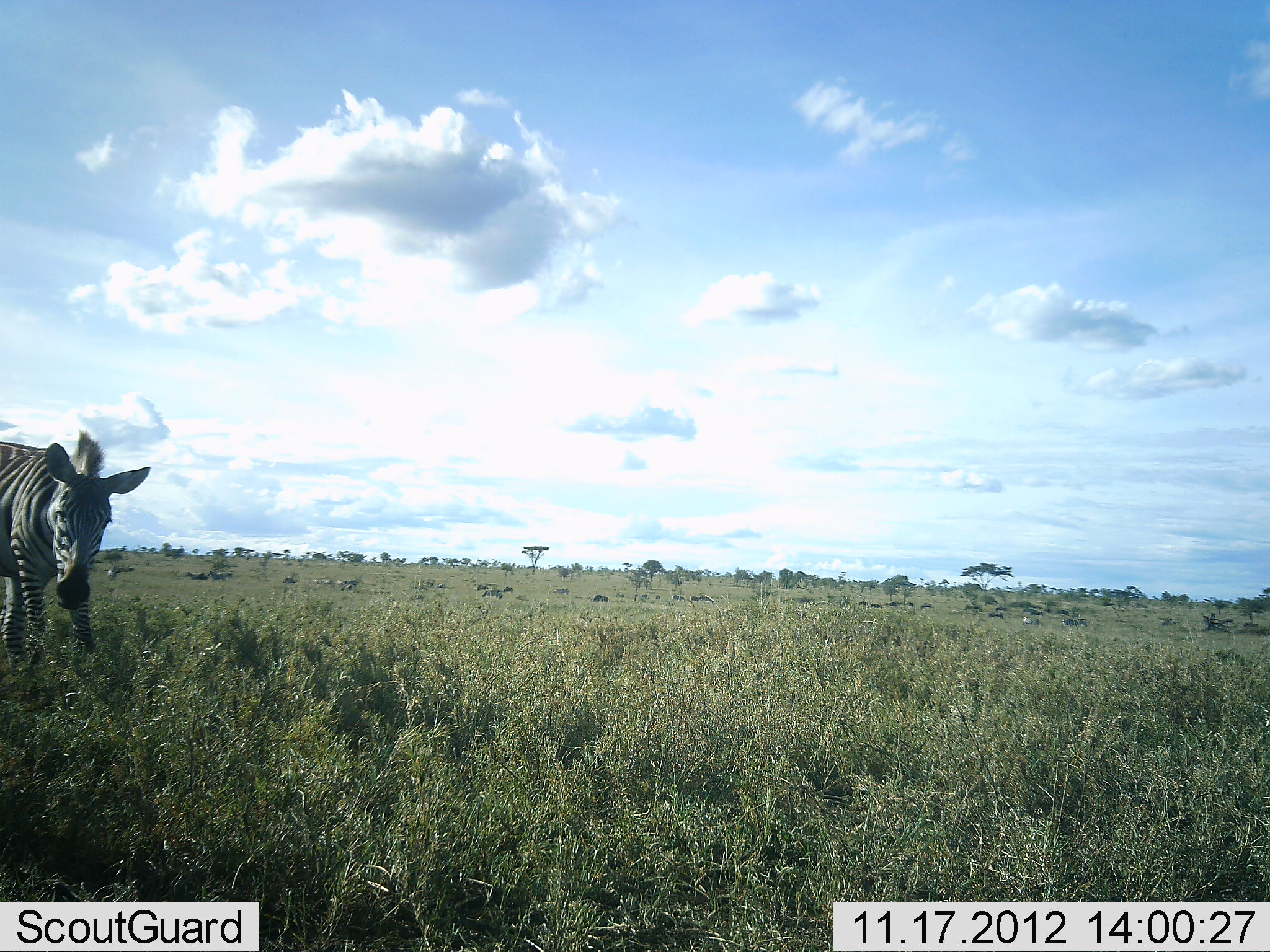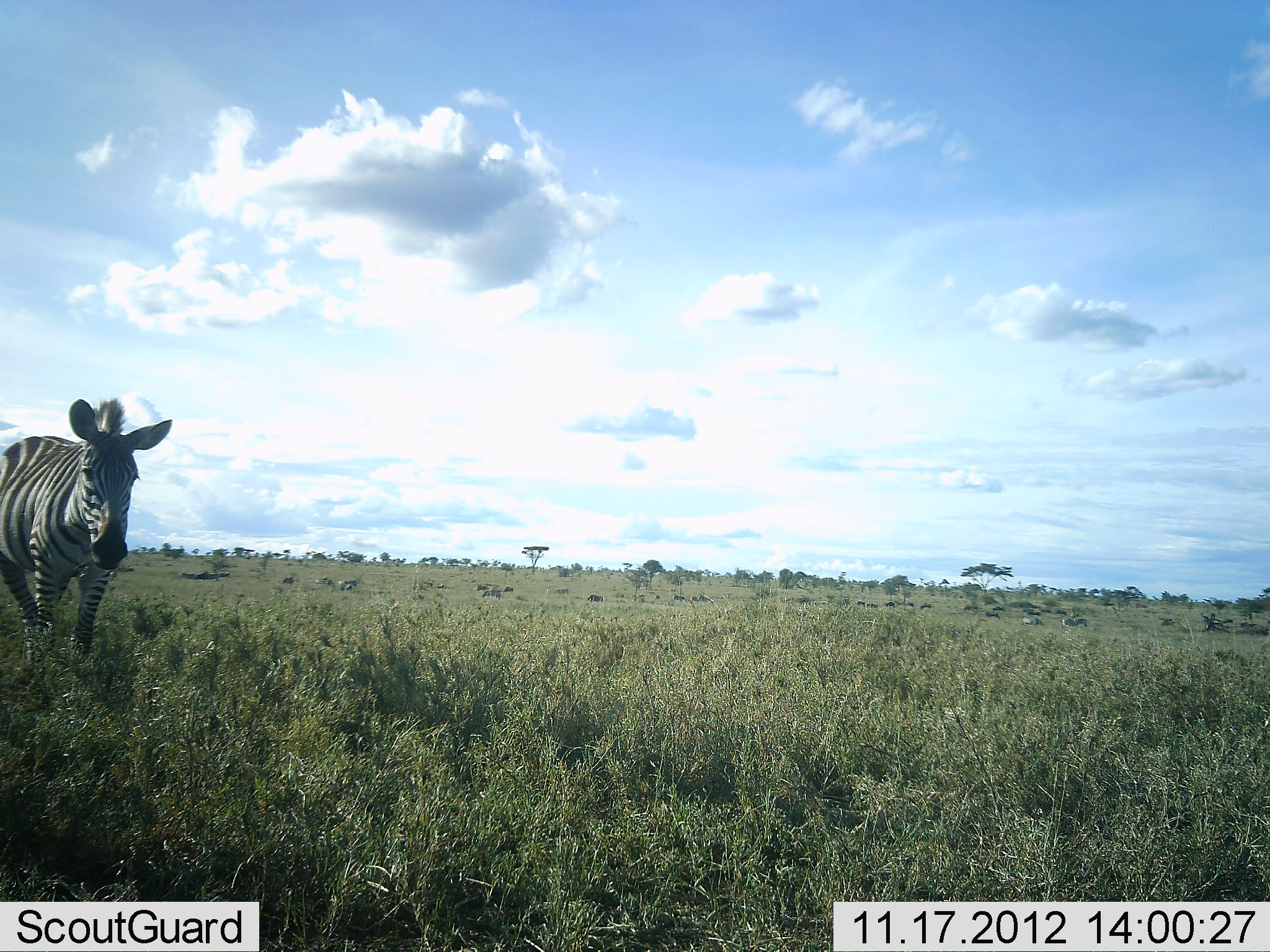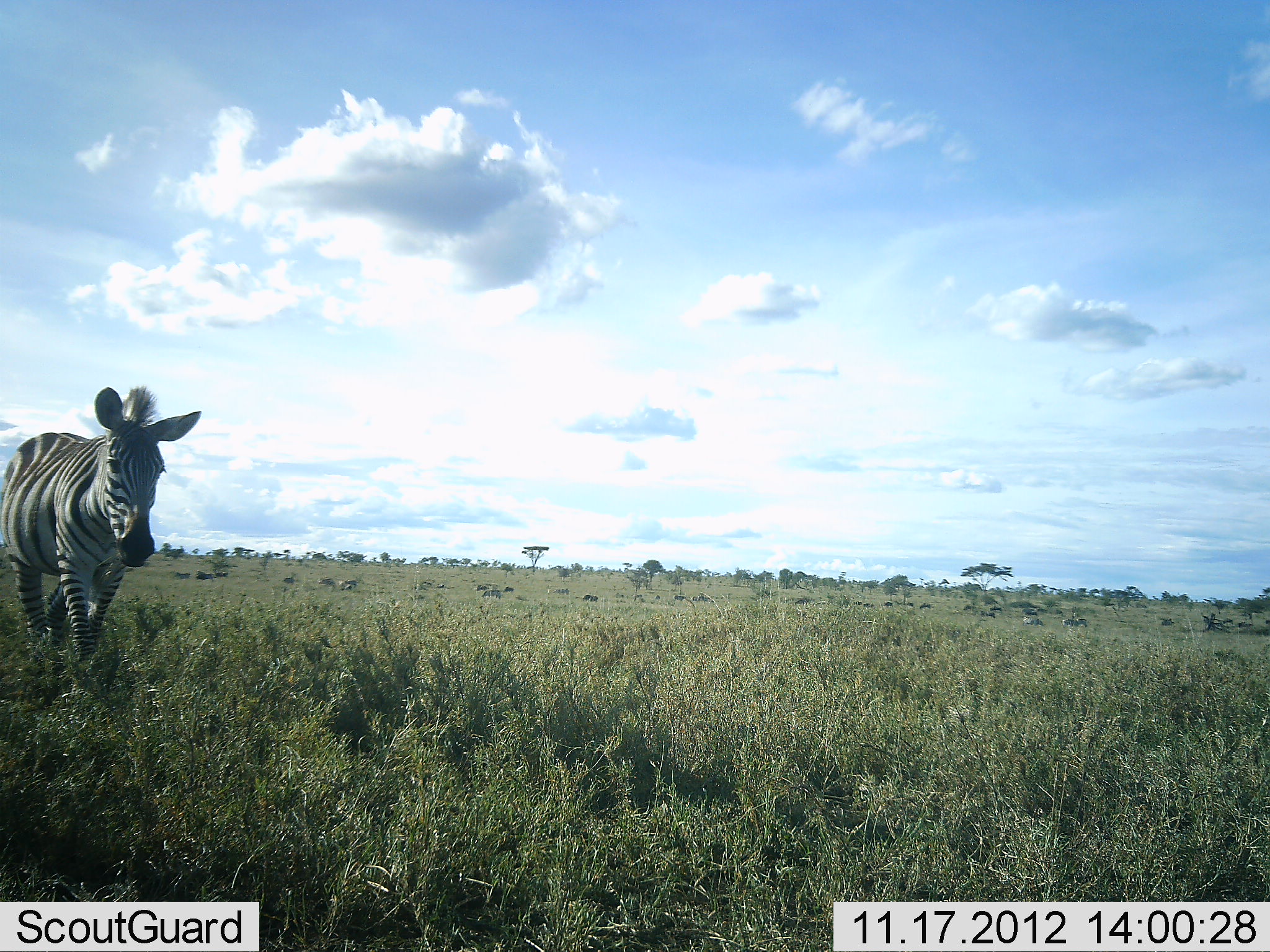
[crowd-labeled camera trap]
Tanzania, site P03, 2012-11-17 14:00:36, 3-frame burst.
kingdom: Animalia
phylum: Chordata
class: Mammalia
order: Perissodactyla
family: Equidae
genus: Equus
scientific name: Equus quagga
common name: plains zebra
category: zebra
Zebra (plains zebra) (Equus quagga), count 1. Behavior (volunteer vote fractions): standing 8%, resting 0%, moving 100%, interacting 0%. Young present (vote fraction): 0%. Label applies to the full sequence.